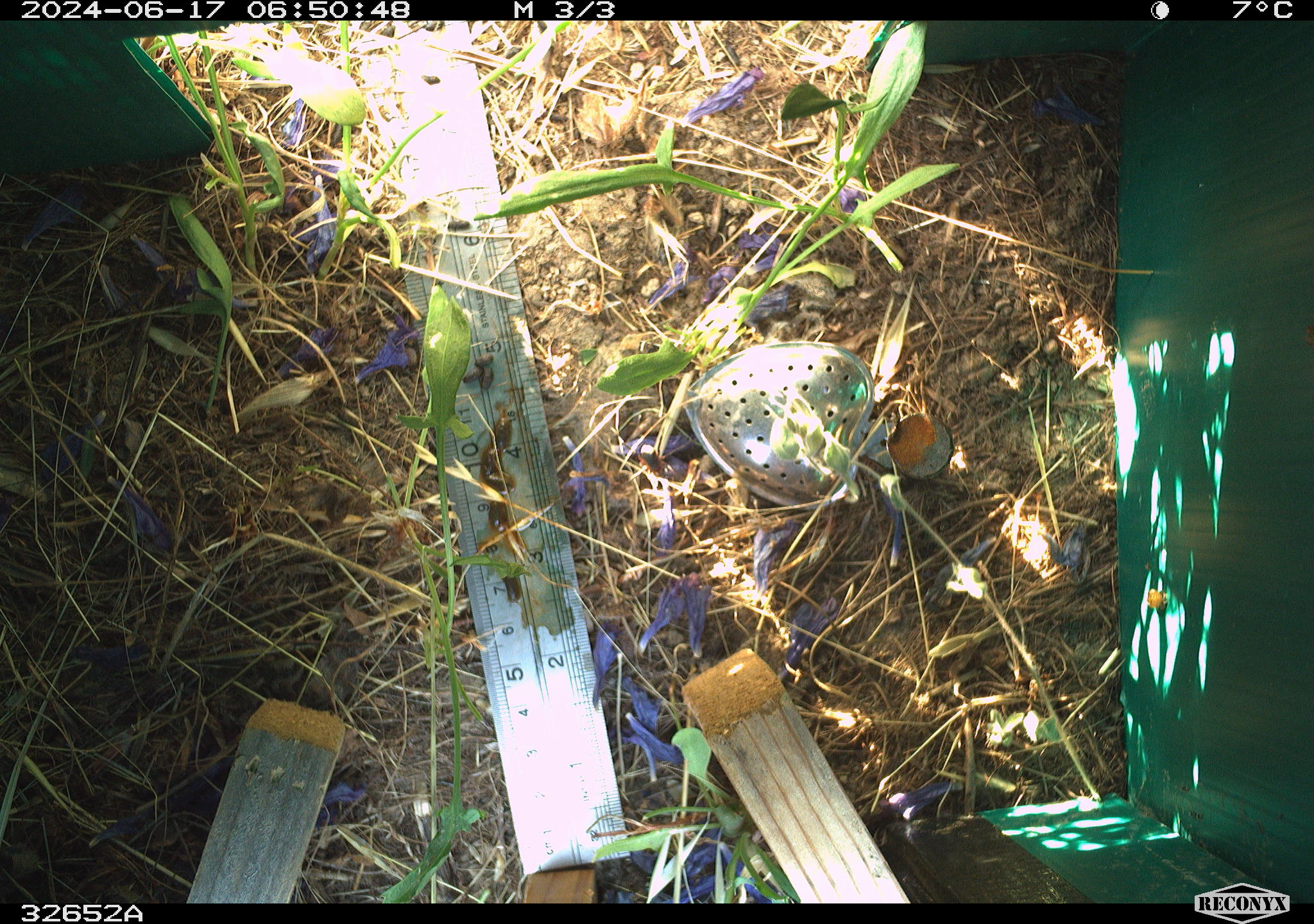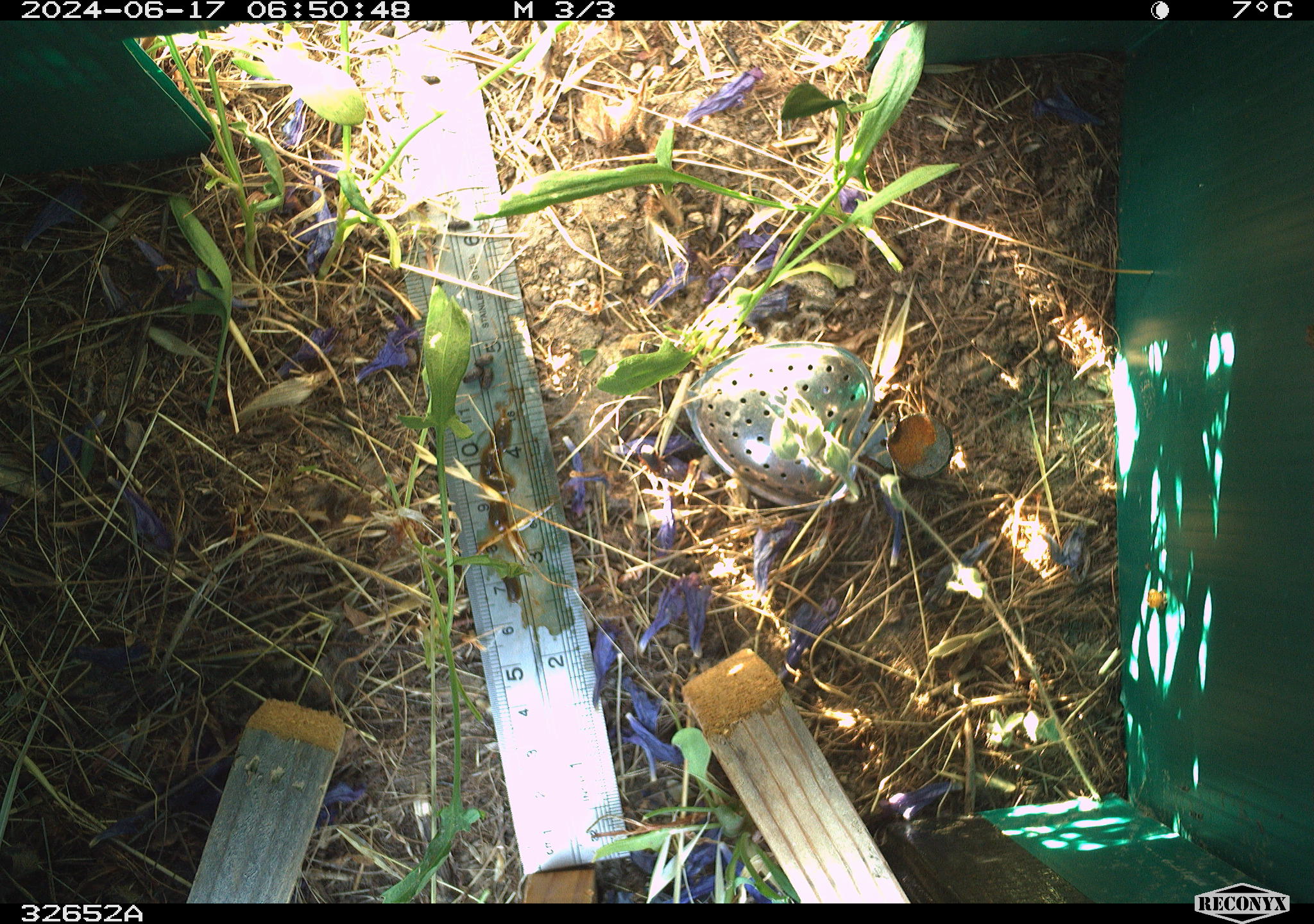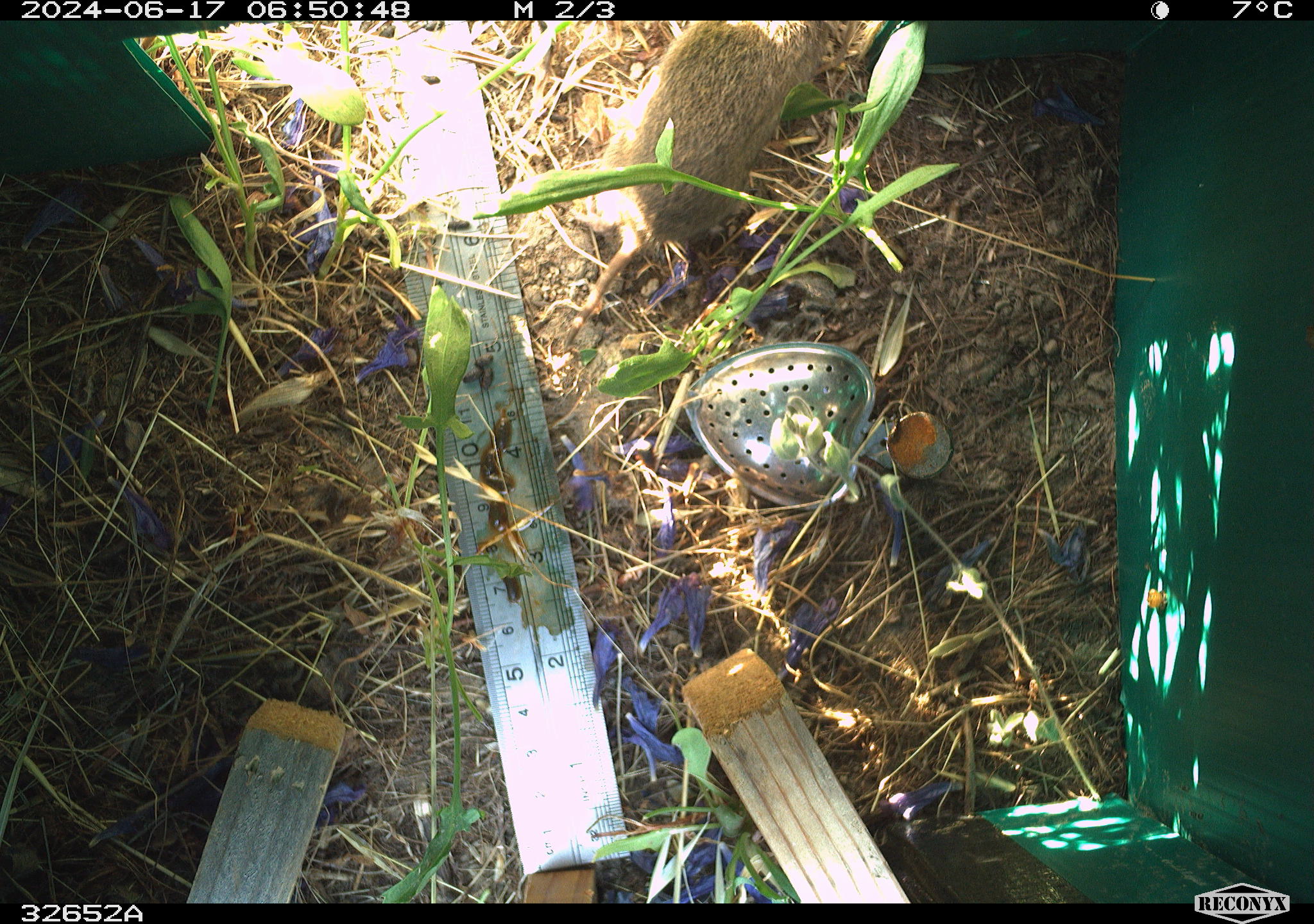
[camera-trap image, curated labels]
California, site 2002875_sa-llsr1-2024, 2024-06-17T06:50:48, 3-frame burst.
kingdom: Animalia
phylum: Chordata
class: Mammalia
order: Rodentia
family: Cricetidae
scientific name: Arvicolinae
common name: voles, lemmings, and muskrats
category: arvicolinae subfamily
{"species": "arvicolinae subfamily (voles, lemmings, and muskrats) (Arvicolinae)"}